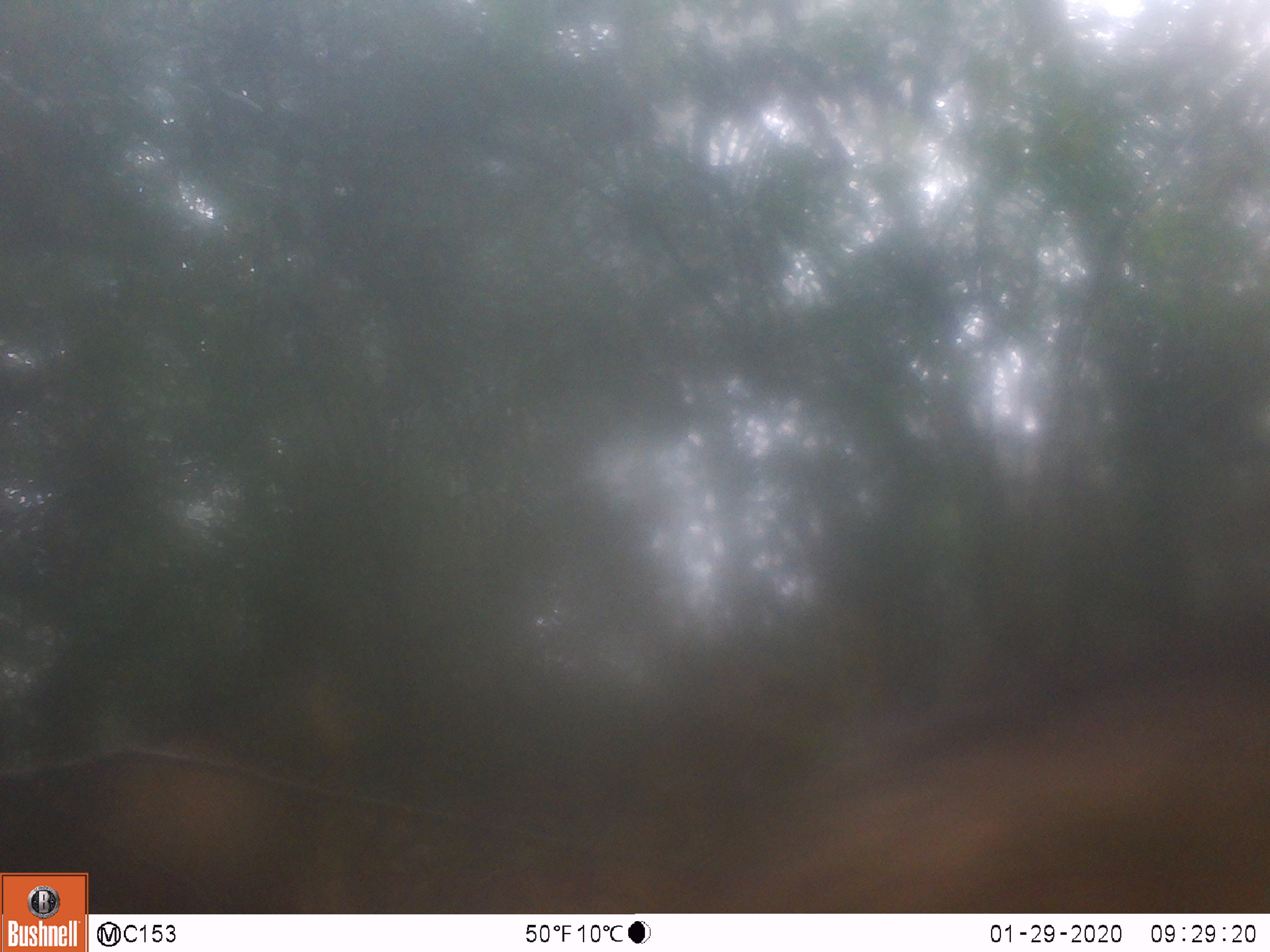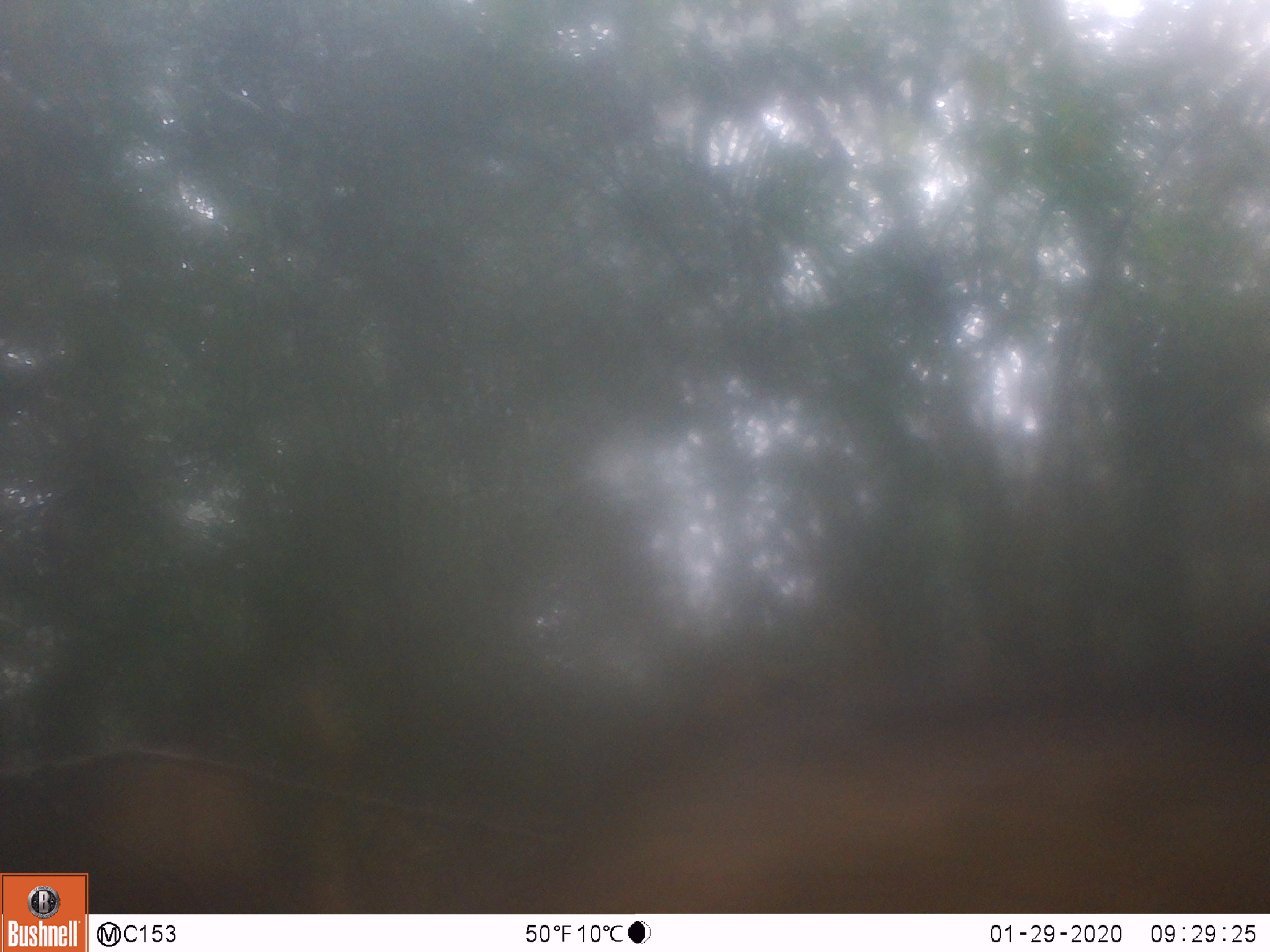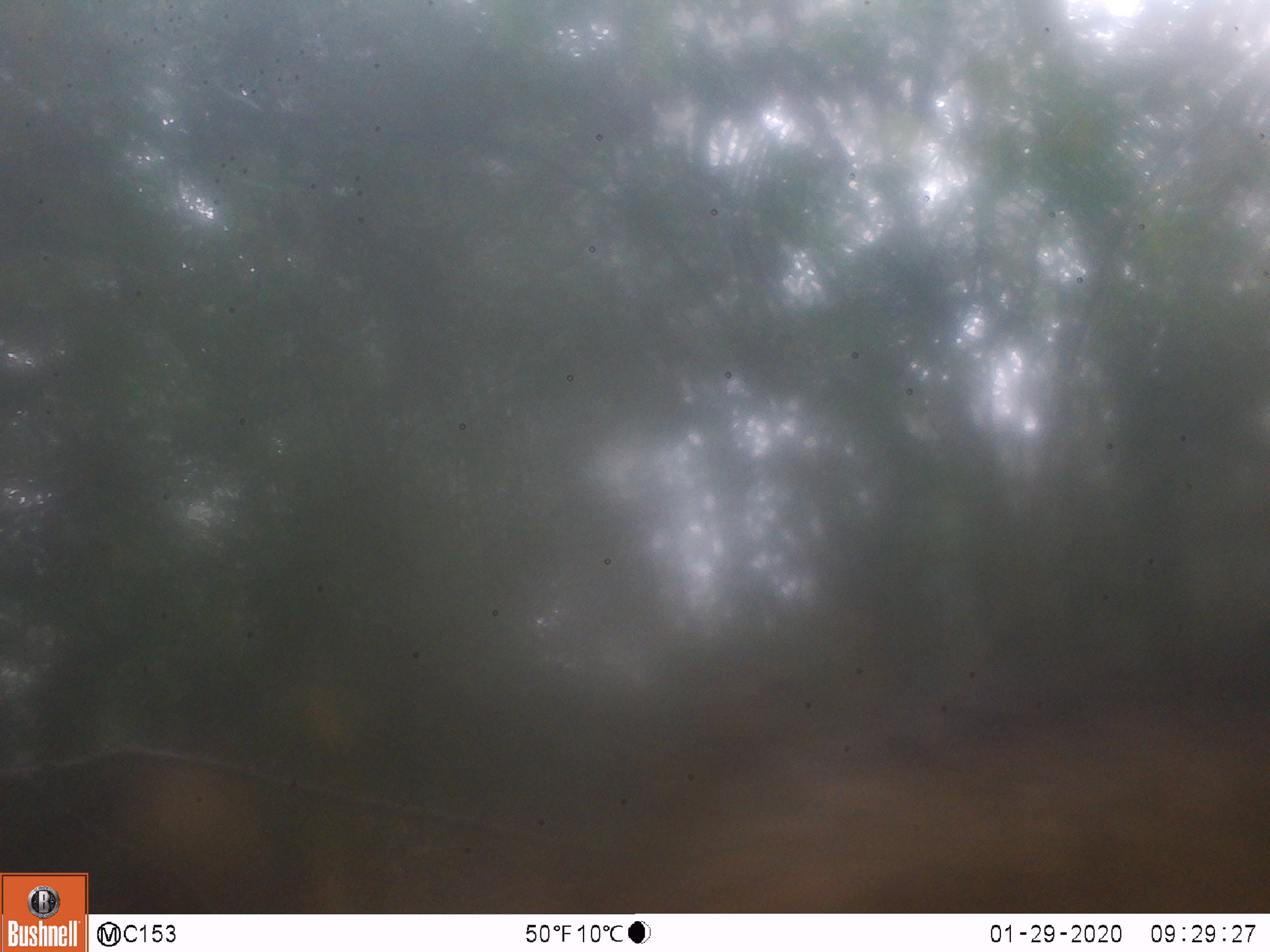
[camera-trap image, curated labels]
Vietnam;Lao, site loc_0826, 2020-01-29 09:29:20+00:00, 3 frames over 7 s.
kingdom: Animalia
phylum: Chordata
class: Mammalia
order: Artiodactyla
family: Suidae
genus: Sus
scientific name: Sus scrofa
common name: eurasian wild pig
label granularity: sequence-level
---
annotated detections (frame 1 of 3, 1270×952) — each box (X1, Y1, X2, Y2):
eurasian wild pig: (767, 605, 1268, 913)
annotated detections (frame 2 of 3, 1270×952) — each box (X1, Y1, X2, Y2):
eurasian wild pig: (589, 619, 1268, 913)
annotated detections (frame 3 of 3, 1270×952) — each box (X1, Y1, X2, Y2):
eurasian wild pig: (669, 633, 1270, 913)